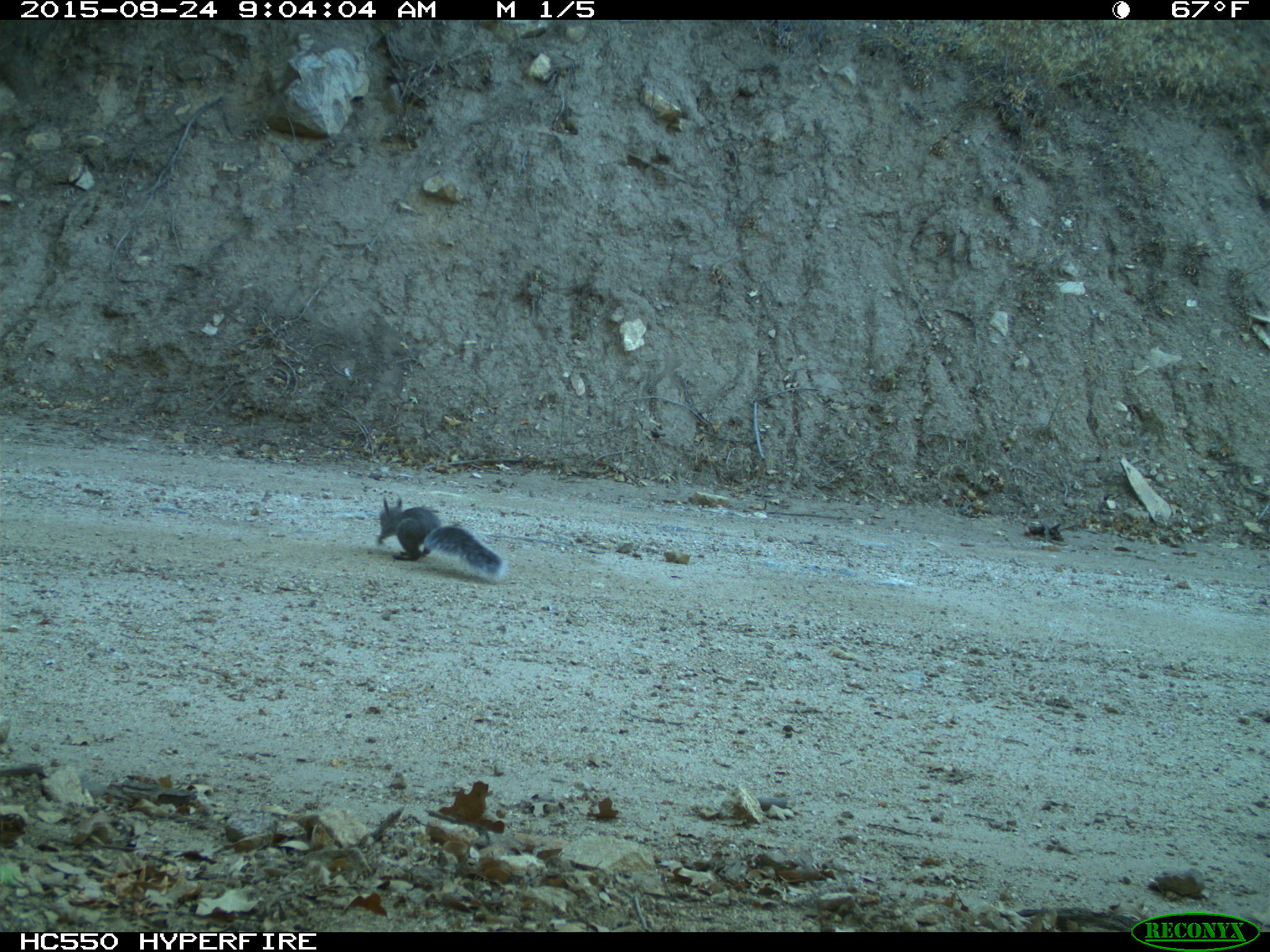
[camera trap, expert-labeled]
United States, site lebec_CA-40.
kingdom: Animalia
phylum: Chordata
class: Mammalia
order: Rodentia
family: Sciuridae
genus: Sciurus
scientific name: Sciurus carolinensis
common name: eastern gray squirrel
Sciurus carolinensis (eastern gray squirrel).